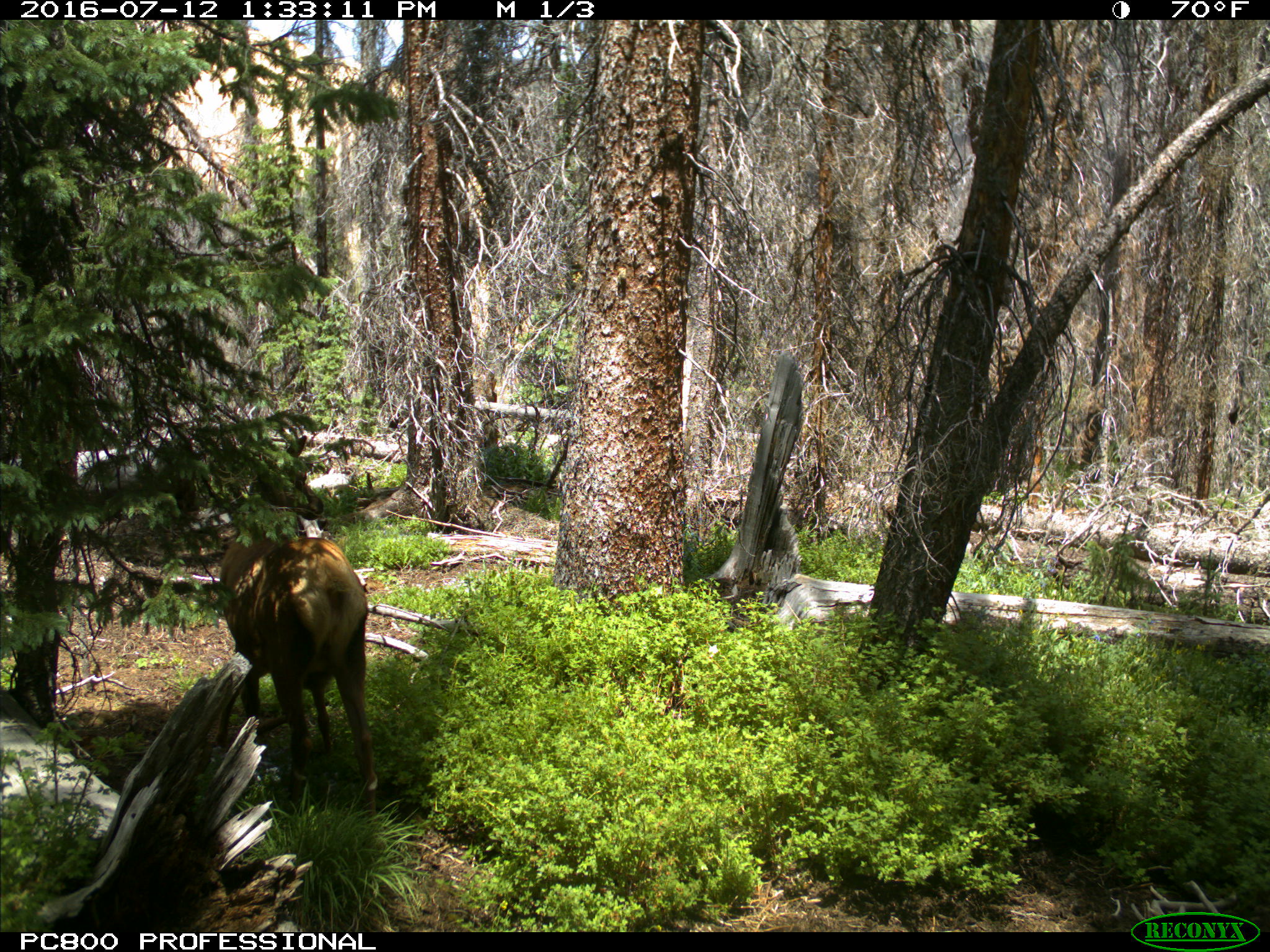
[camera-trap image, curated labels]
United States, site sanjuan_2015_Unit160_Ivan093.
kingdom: Animalia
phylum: Chordata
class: Mammalia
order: Artiodactyla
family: Cervidae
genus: Cervus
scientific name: Cervus elaphus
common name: red deer